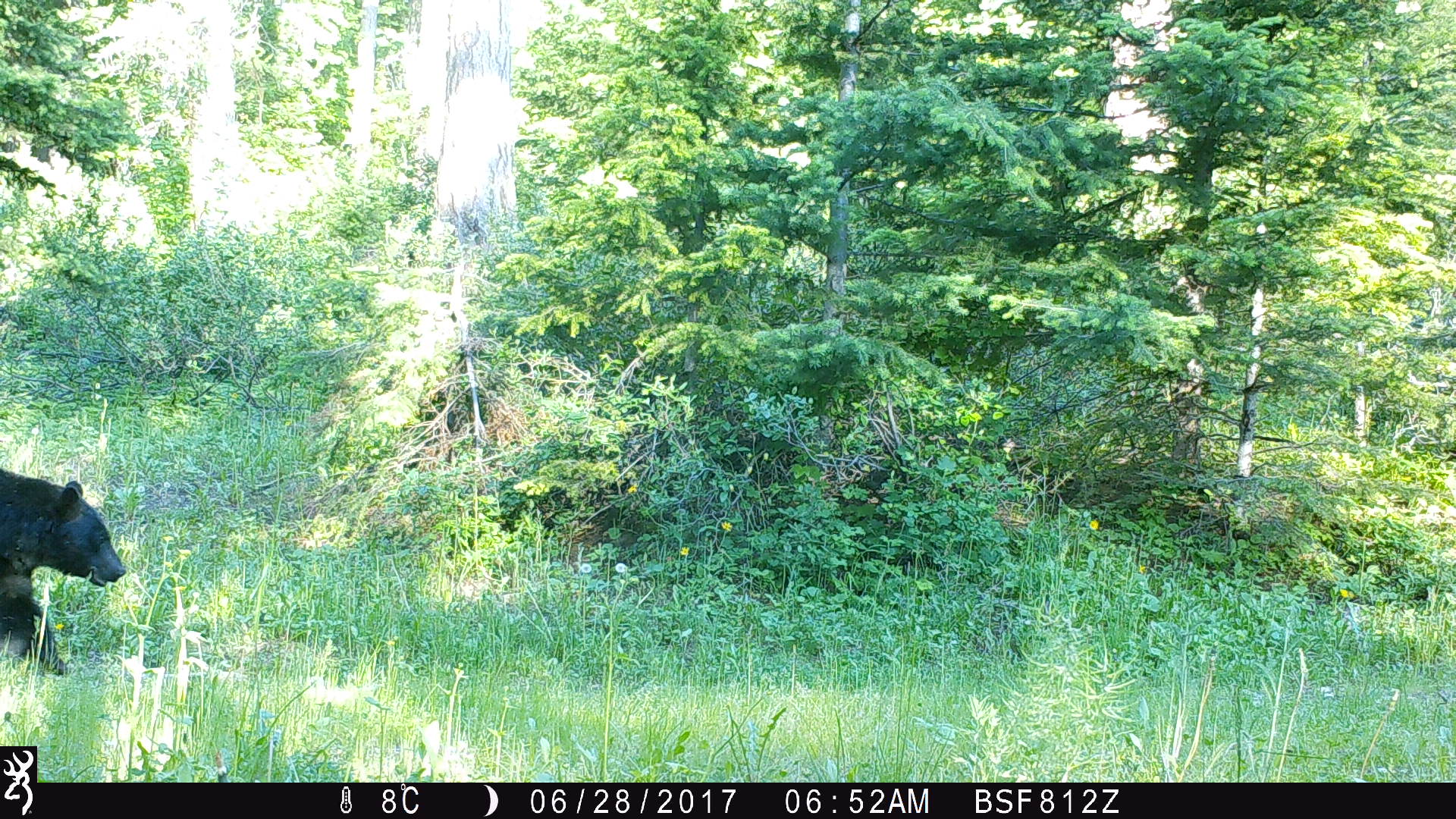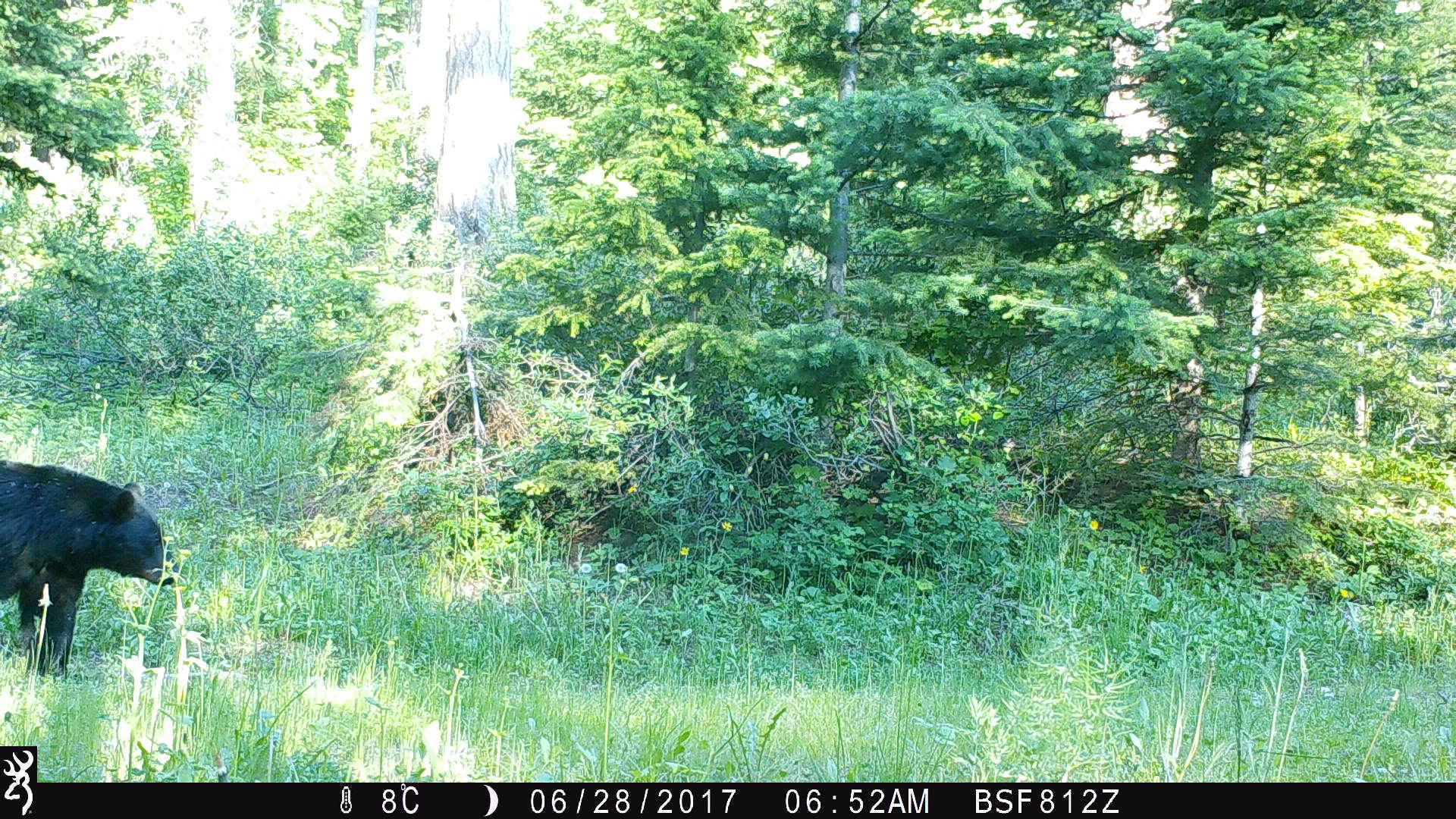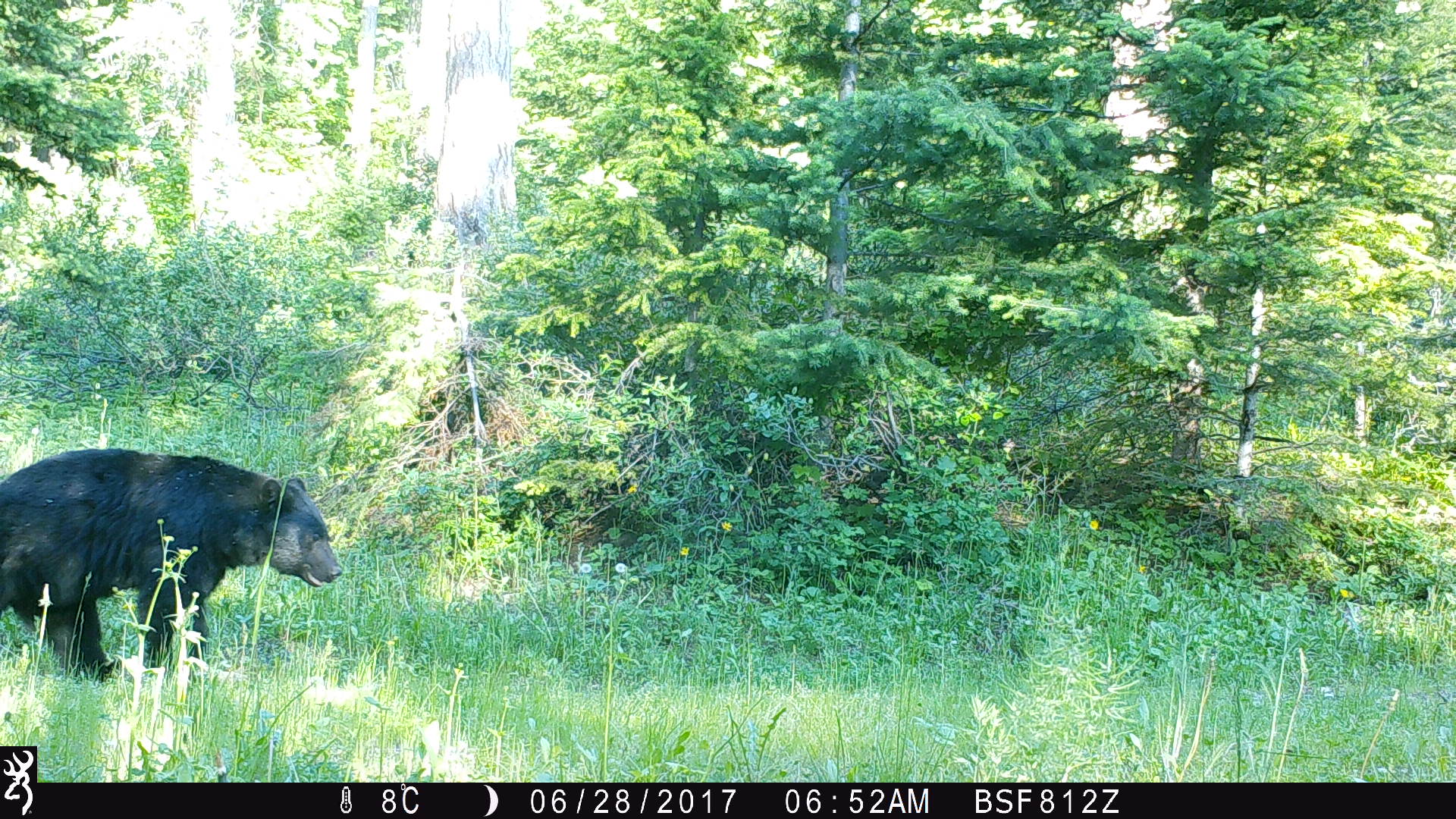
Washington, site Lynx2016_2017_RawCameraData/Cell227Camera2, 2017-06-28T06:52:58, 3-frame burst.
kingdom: Animalia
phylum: Chordata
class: Mammalia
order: Carnivora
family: Ursidae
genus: Ursus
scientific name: Ursus americanus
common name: american black bear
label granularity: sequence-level